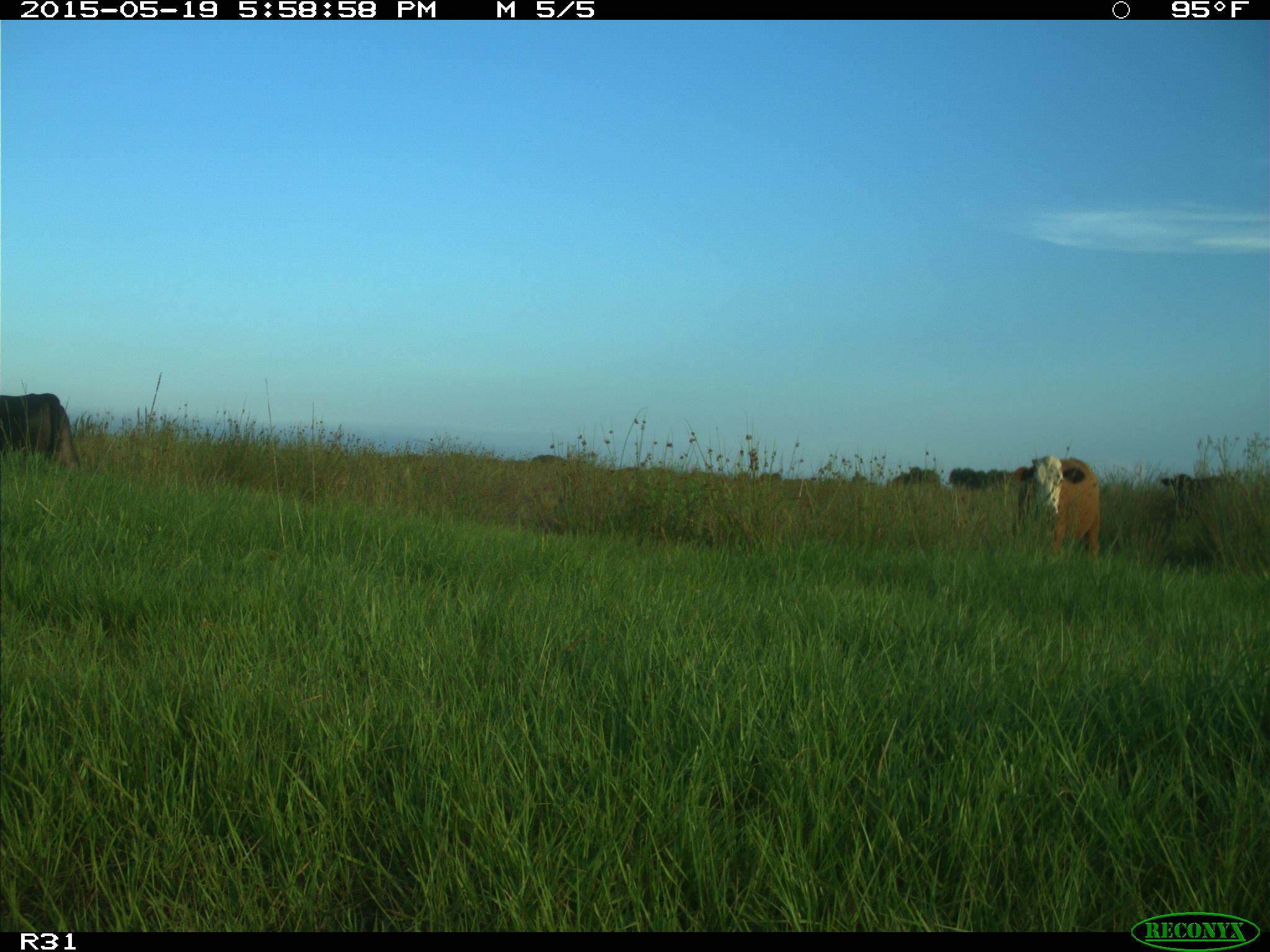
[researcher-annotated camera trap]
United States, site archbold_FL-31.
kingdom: Animalia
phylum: Chordata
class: Mammalia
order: Artiodactyla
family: Bovidae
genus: Bos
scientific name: Bos taurus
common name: domestic cow